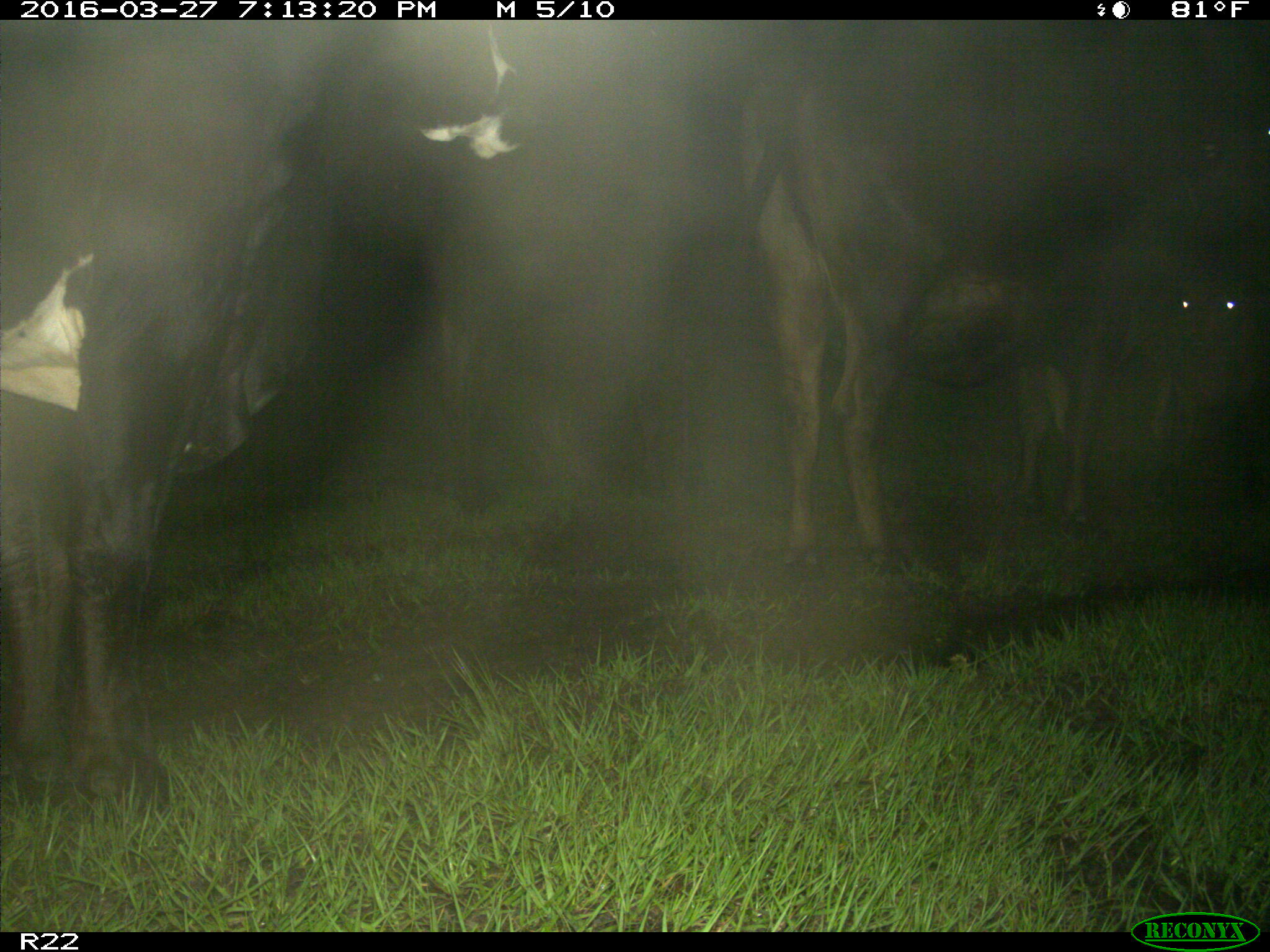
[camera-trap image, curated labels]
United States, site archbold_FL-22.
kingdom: Animalia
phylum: Chordata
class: Mammalia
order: Artiodactyla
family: Bovidae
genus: Bos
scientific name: Bos taurus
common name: domestic cow